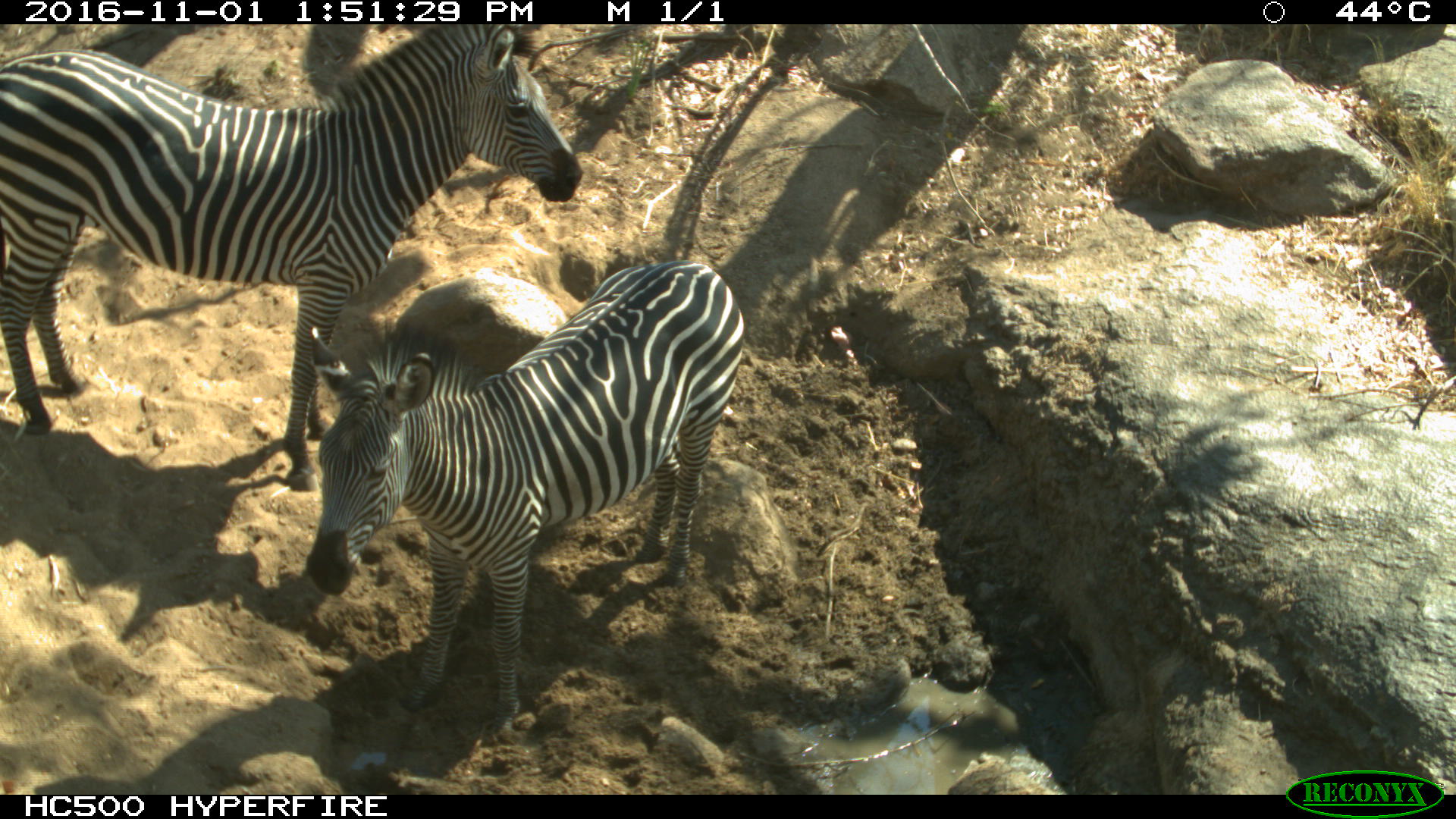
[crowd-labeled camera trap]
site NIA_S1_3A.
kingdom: Animalia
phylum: Chordata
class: Mammalia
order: Perissodactyla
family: Equidae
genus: Equus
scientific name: Equus quagga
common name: plains zebra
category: zebraplains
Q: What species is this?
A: Zebraplains (plains zebra) (Equus quagga).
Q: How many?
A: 2.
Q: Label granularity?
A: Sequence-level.